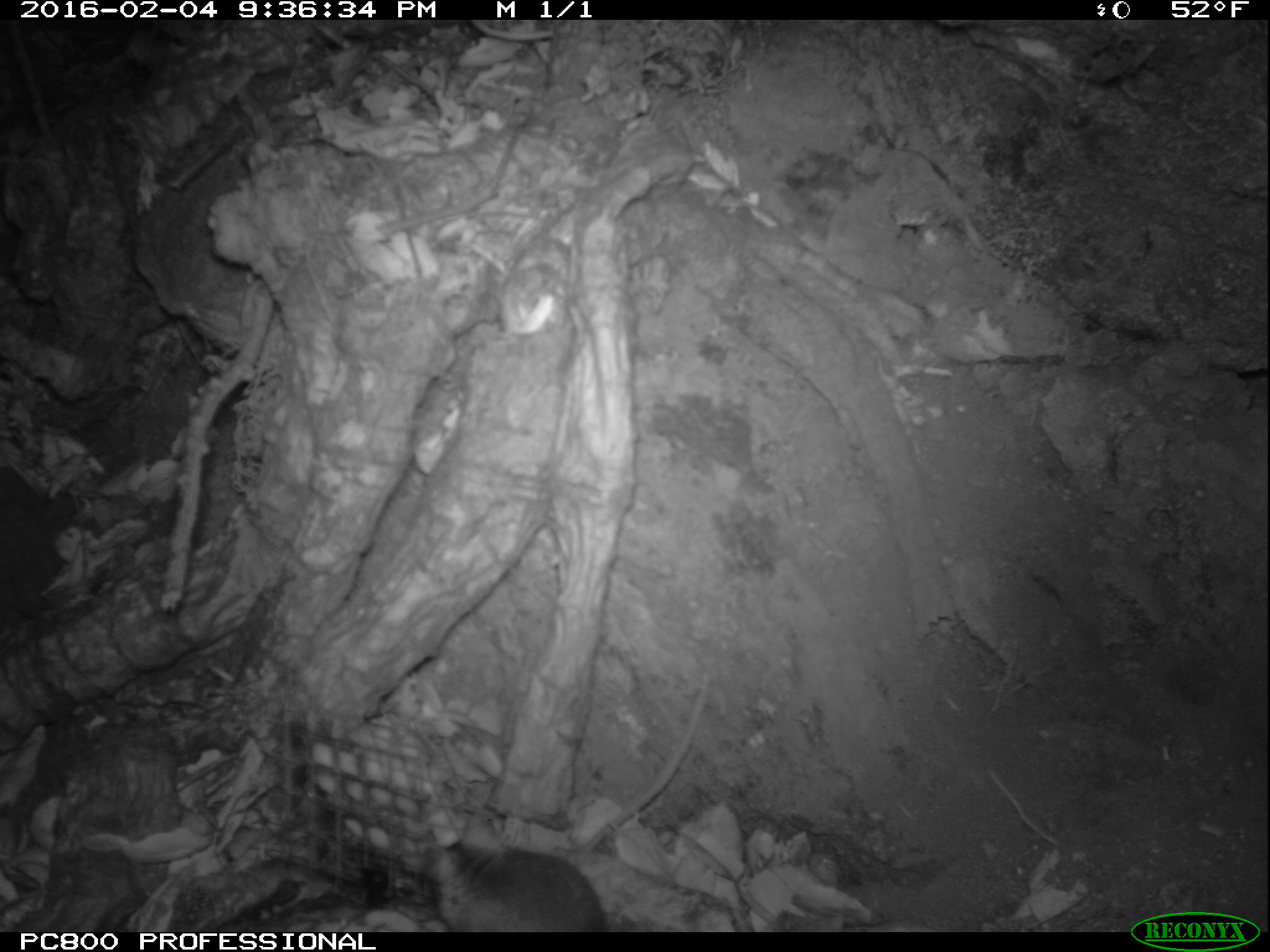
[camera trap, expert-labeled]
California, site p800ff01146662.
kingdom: Animalia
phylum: Chordata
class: Mammalia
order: Rodentia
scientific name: Rodentia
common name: rodent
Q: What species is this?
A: Rodent (Rodentia).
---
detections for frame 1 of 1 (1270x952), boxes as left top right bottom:
rodent: 425 814 607 932